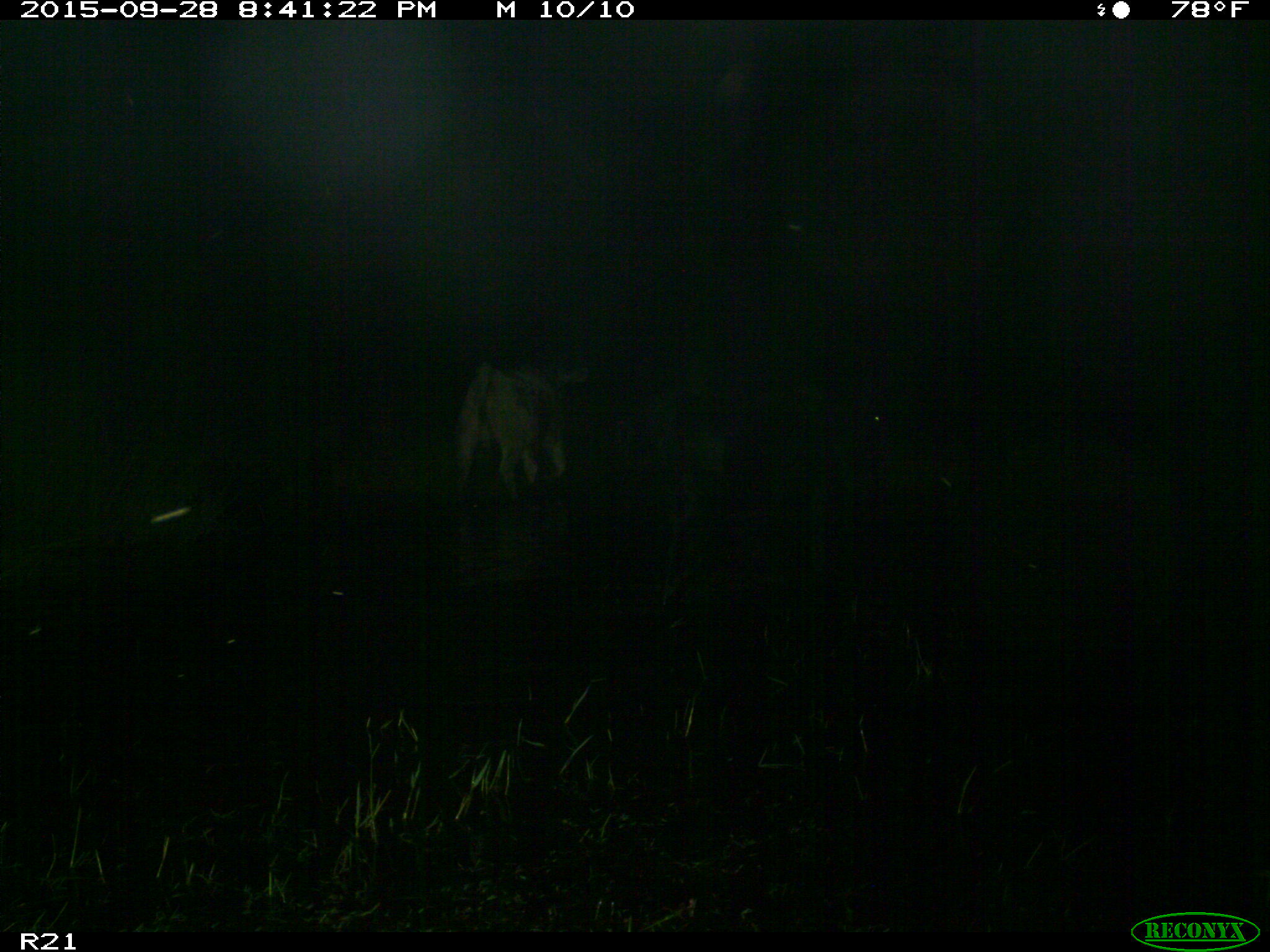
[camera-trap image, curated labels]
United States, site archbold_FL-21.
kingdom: Animalia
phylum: Chordata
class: Mammalia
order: Artiodactyla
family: Bovidae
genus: Bos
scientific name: Bos taurus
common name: domestic cow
Bos taurus (domestic cow).